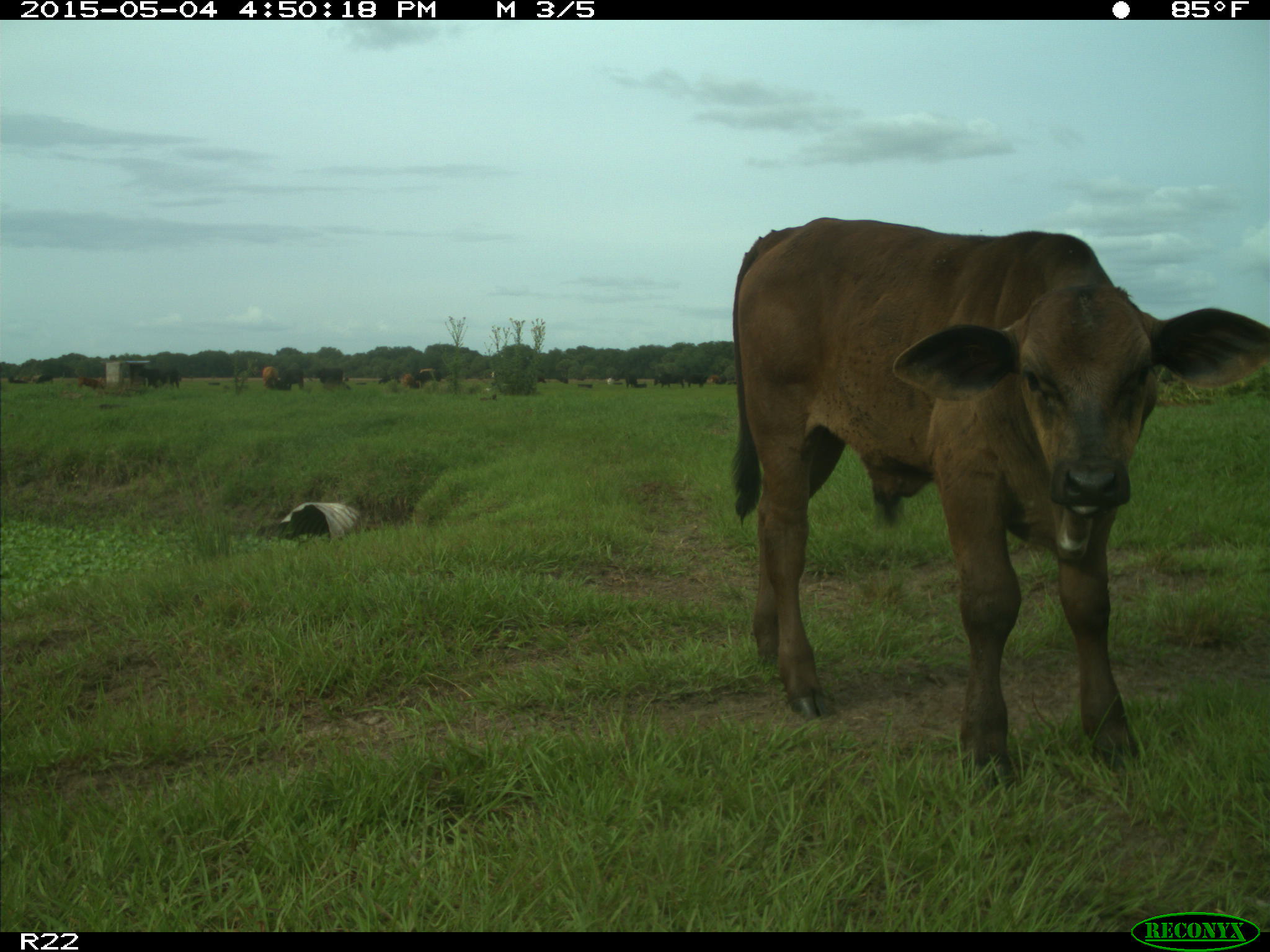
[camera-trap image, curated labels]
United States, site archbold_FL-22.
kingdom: Animalia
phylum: Chordata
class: Mammalia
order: Artiodactyla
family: Bovidae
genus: Bos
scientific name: Bos taurus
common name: domestic cow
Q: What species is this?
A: Bos taurus (domestic cow).